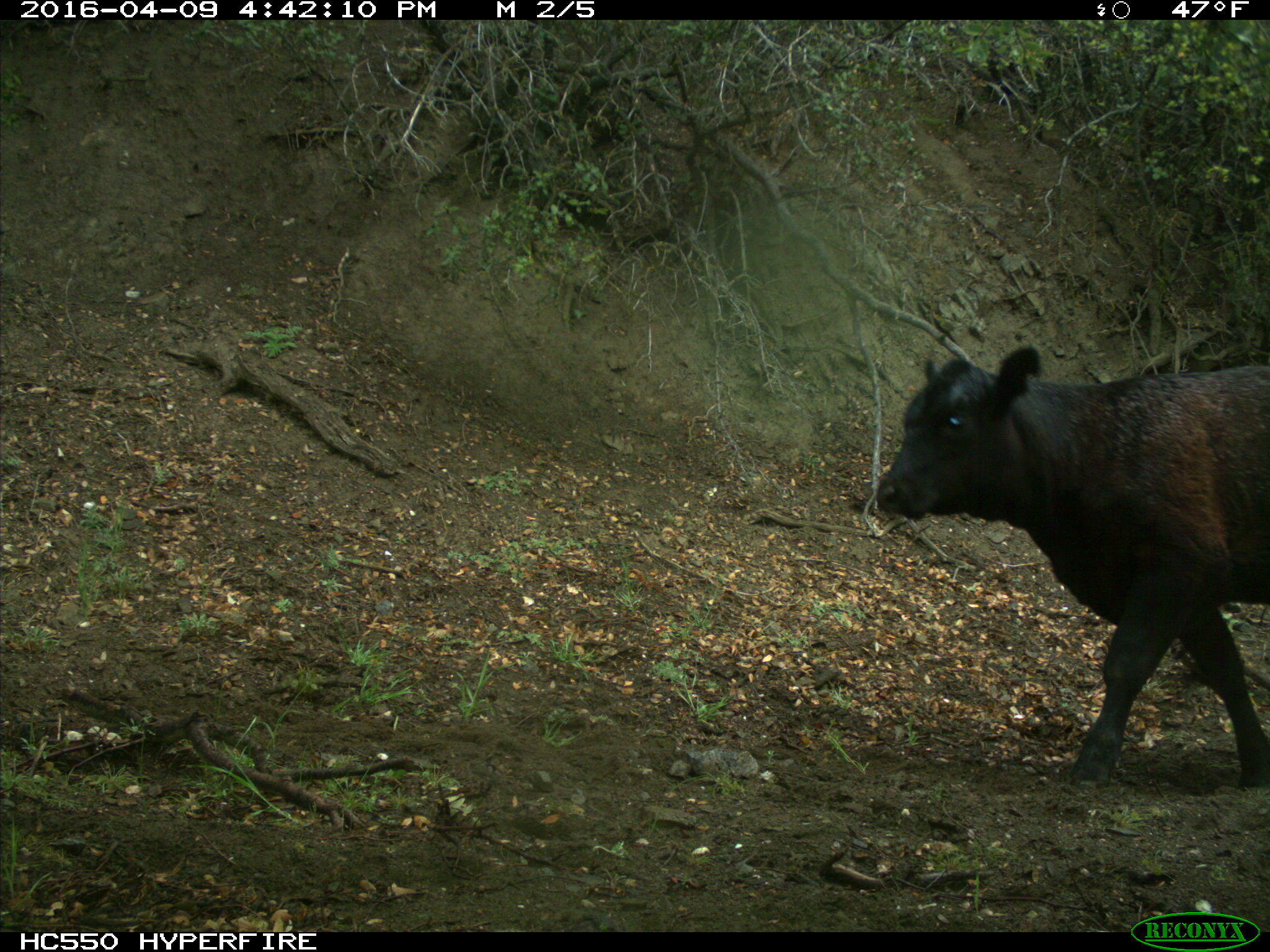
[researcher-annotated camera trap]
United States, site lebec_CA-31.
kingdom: Animalia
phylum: Chordata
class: Mammalia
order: Artiodactyla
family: Bovidae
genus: Bos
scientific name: Bos taurus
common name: domestic cow